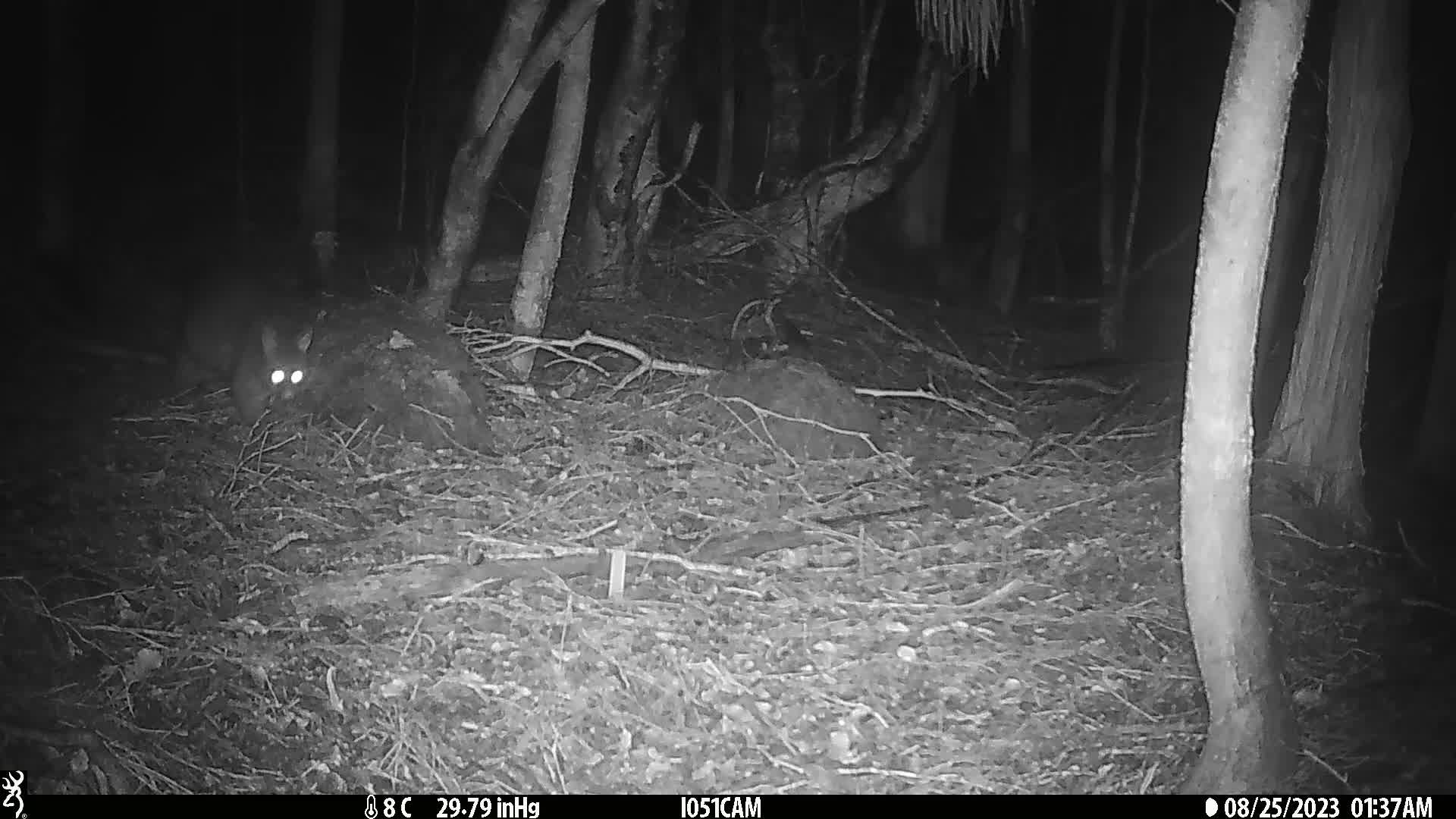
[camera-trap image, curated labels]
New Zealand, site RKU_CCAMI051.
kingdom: Animalia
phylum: Chordata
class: Mammalia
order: Diprotodontia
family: Phalangeridae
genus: Trichosurus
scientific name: Trichosurus vulpecula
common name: common brushtail possum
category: possum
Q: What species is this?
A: Possum (common brushtail possum) (Trichosurus vulpecula).